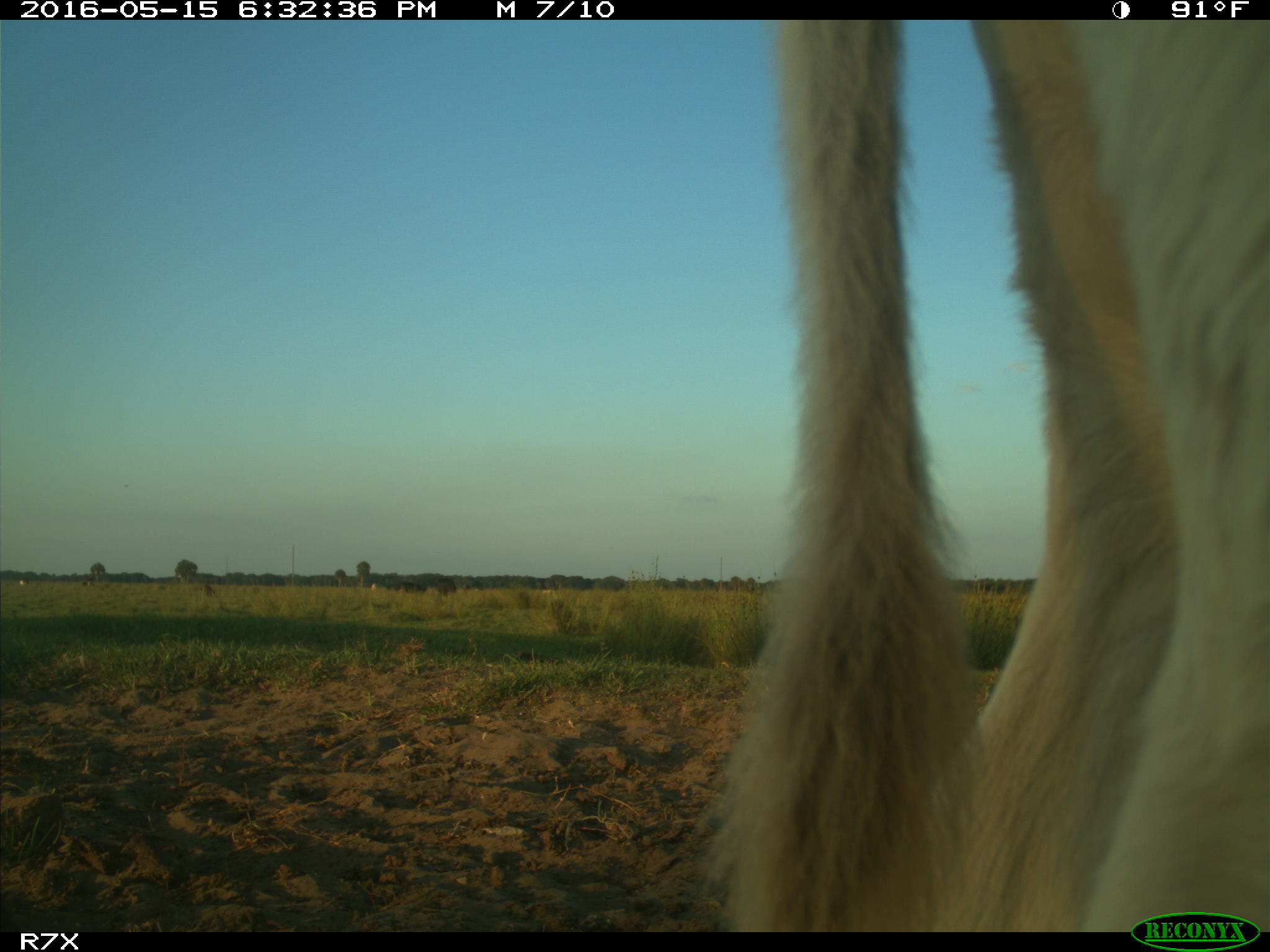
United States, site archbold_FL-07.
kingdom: Animalia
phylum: Chordata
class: Mammalia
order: Artiodactyla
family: Bovidae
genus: Bos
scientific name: Bos taurus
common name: domestic cow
Bos taurus (domestic cow).